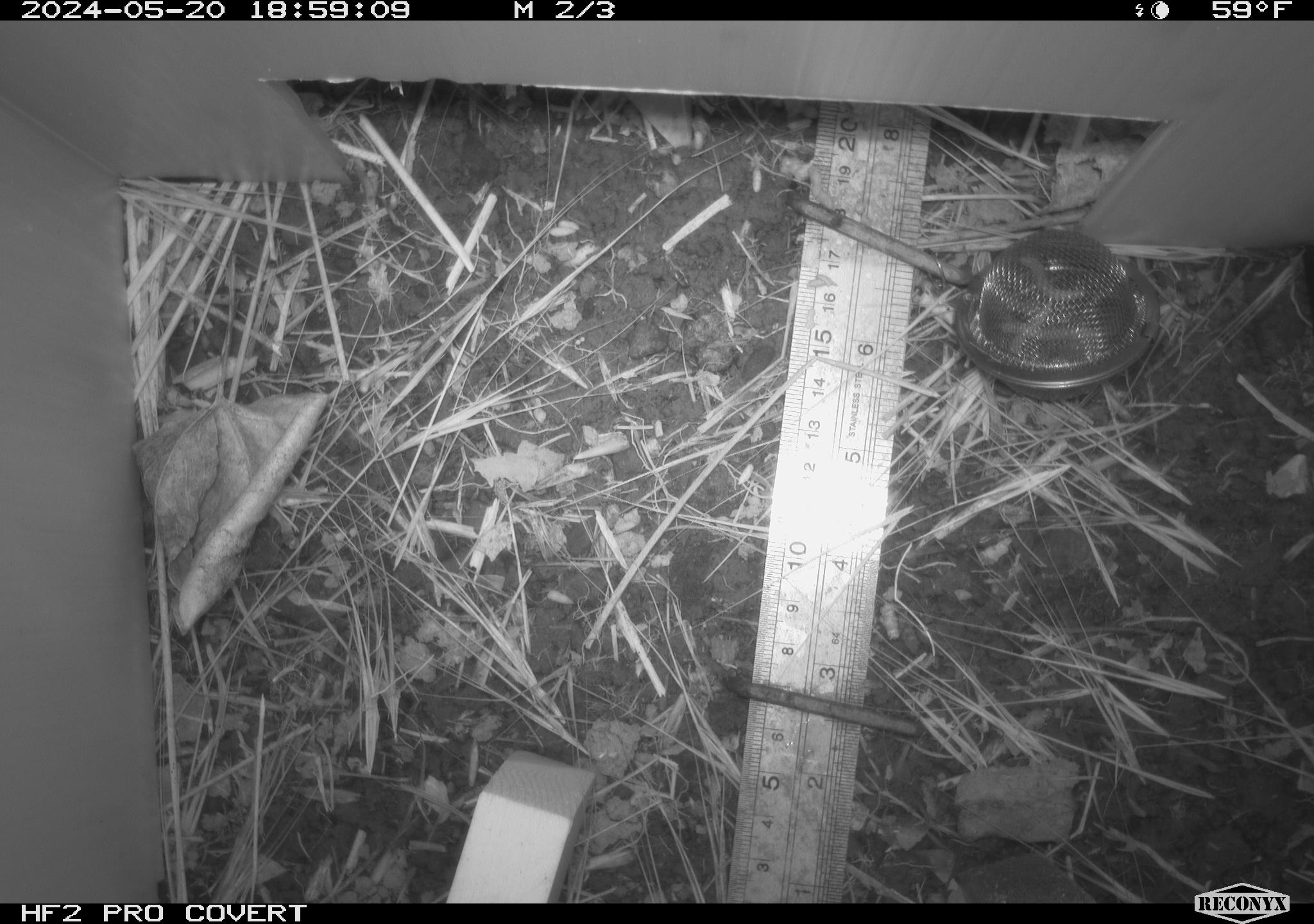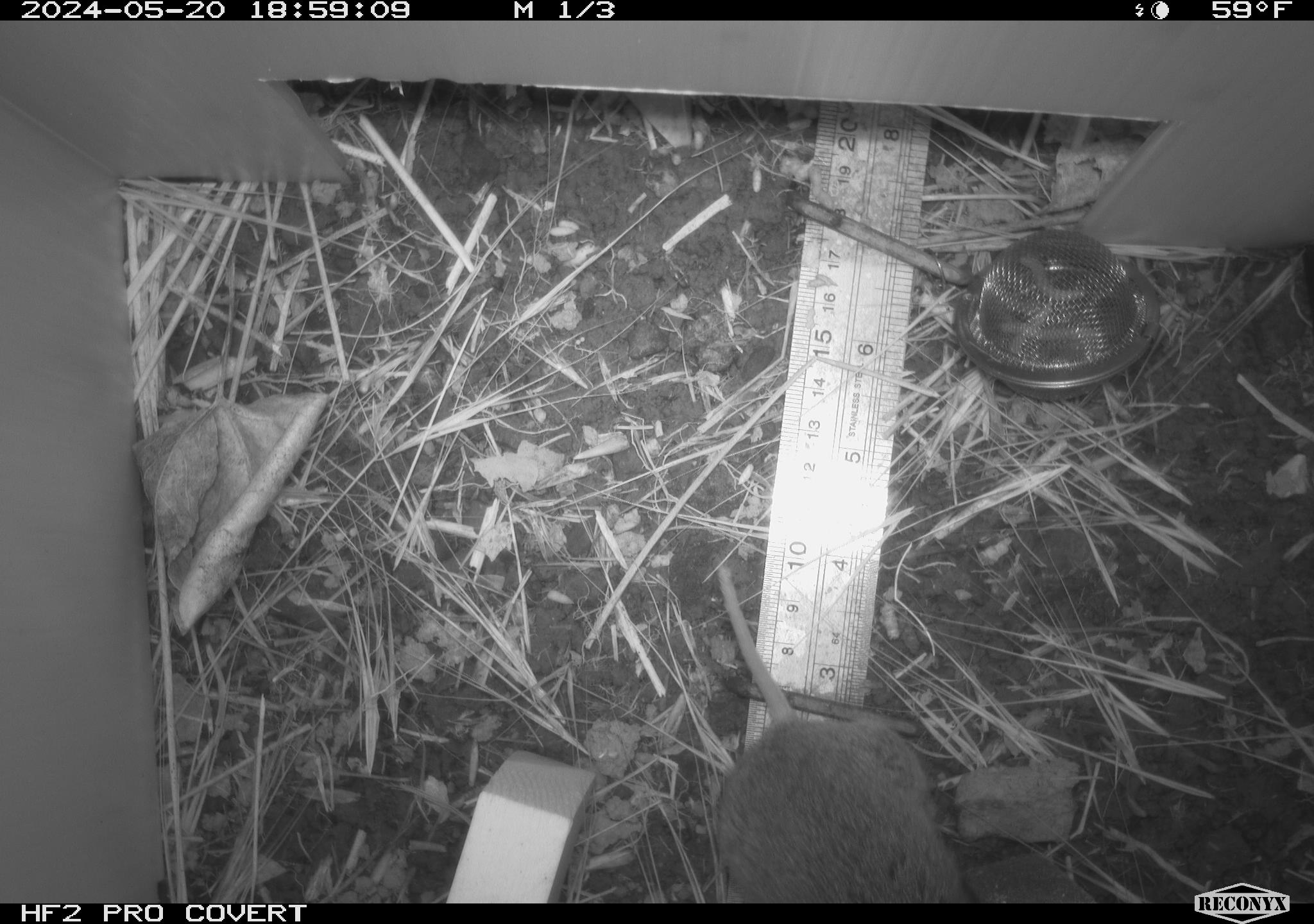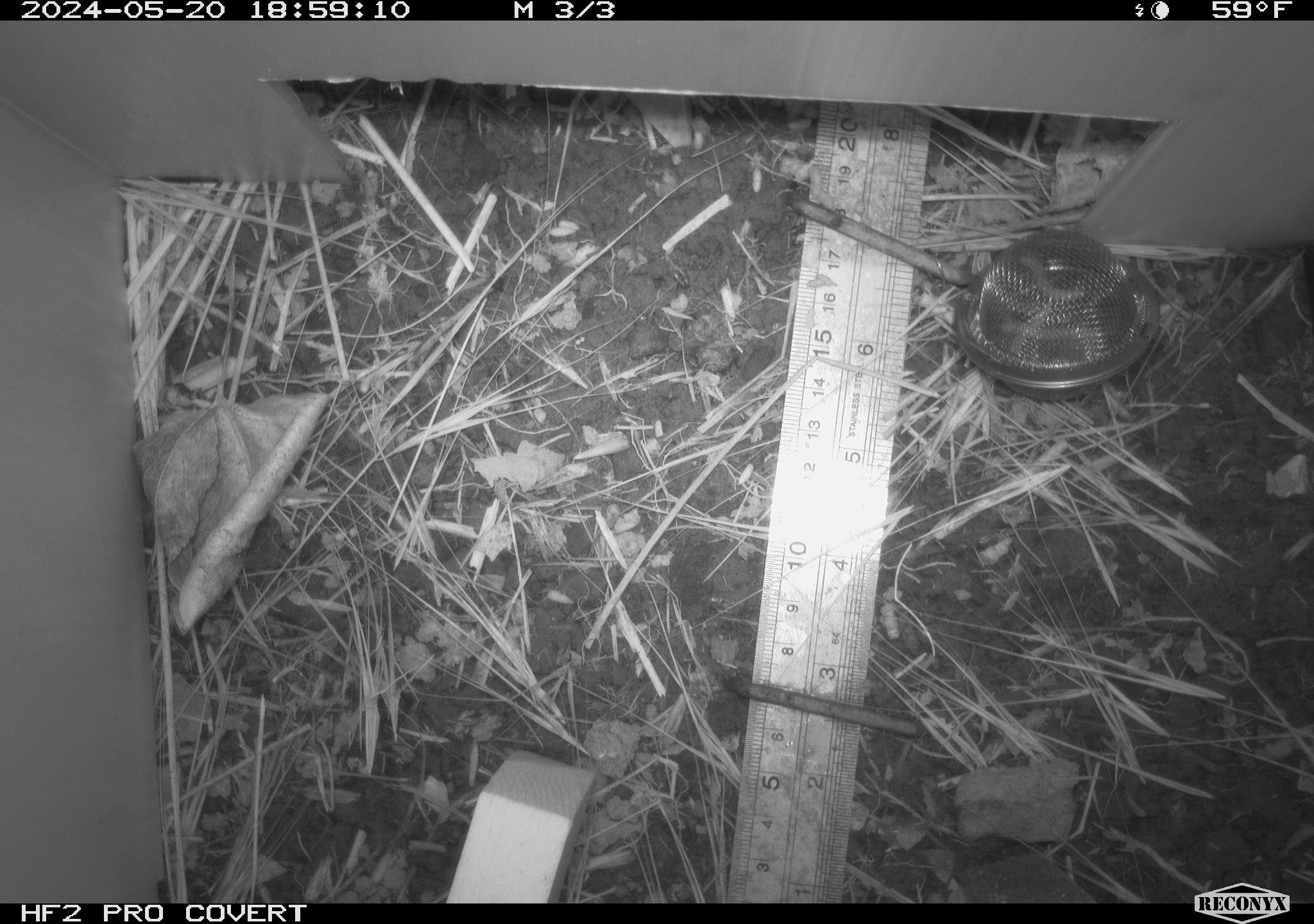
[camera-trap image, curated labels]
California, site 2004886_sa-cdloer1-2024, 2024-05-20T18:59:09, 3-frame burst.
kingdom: Animalia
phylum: Chordata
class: Mammalia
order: Rodentia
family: Cricetidae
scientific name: Arvicolinae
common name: voles, lemmings, and muskrats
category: arvicolinae subfamily